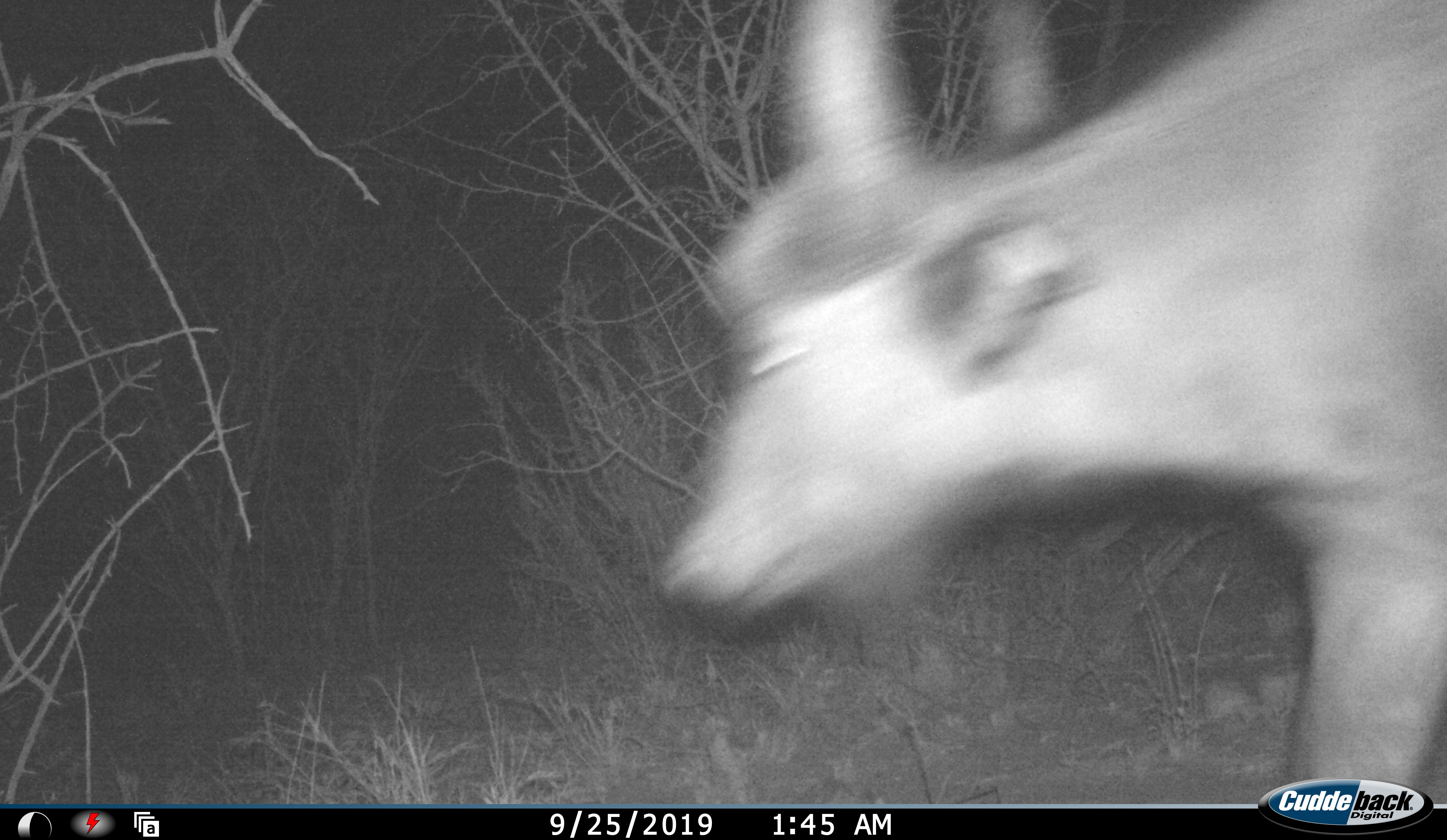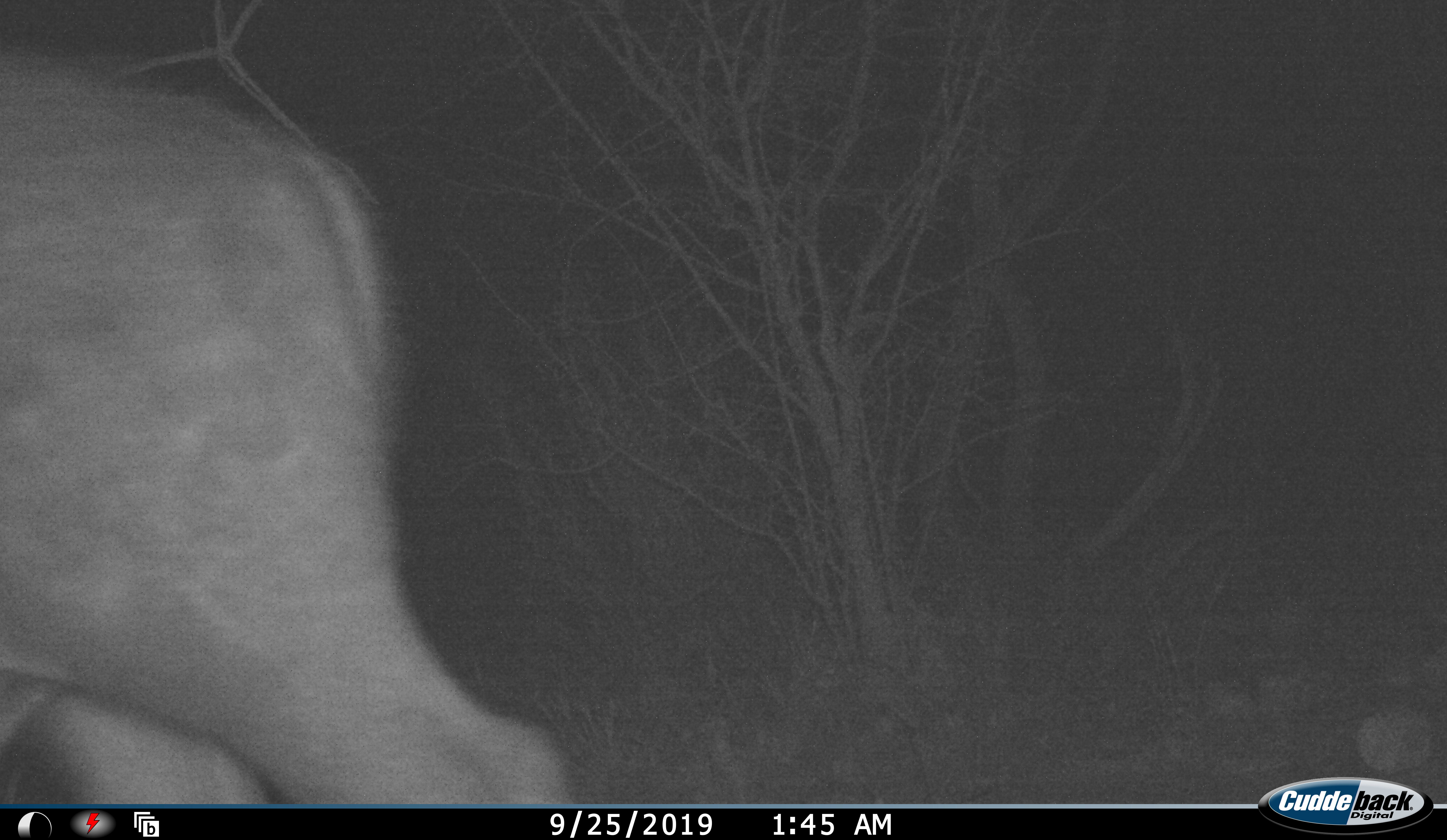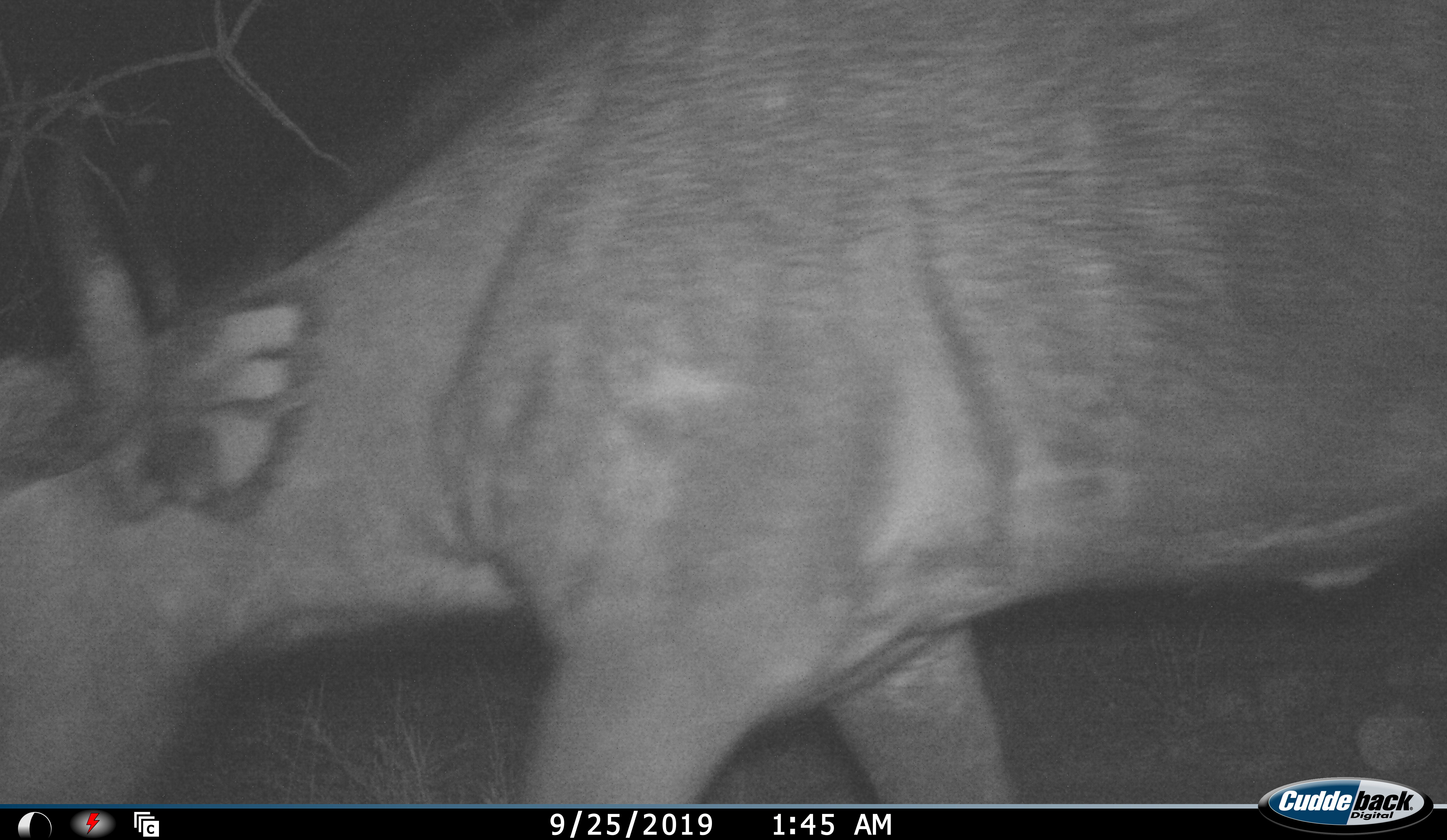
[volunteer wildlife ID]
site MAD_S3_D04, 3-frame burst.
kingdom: Animalia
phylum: Chordata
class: Mammalia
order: Artiodactyla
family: Bovidae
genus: Syncerus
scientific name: Syncerus caffer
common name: african buffalo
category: buffalo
Buffalo (african buffalo) (Syncerus caffer), count 1. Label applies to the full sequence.